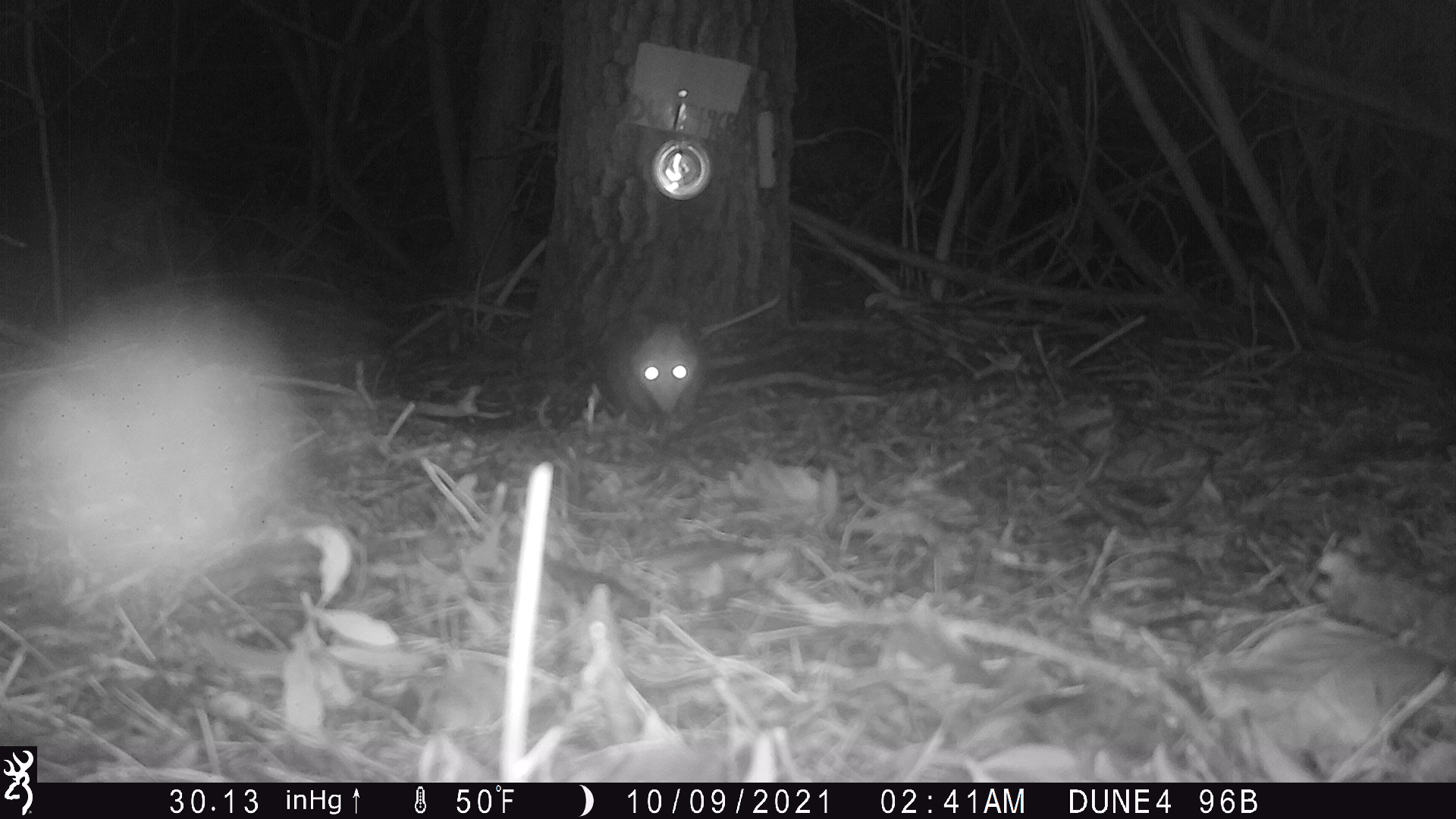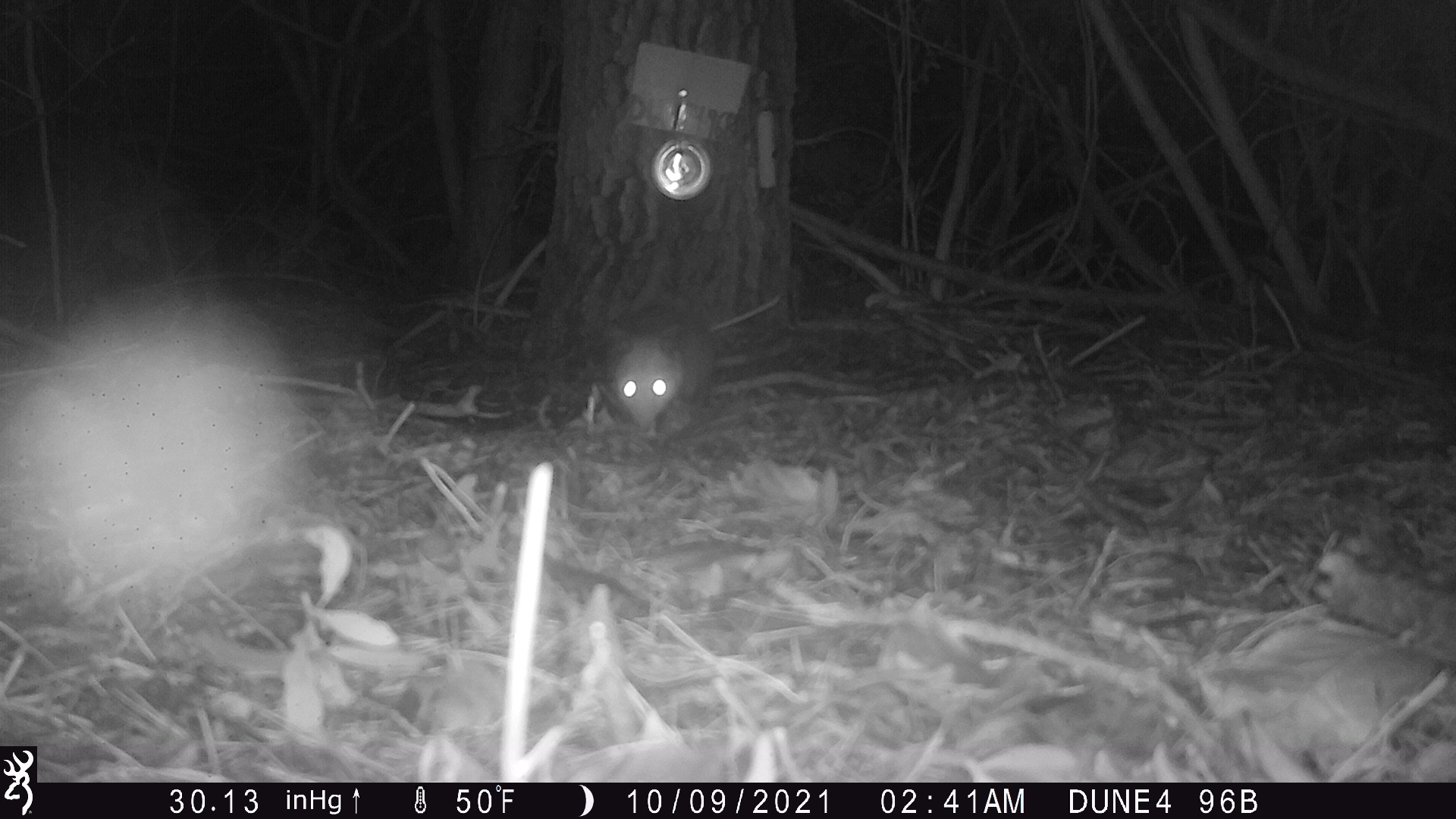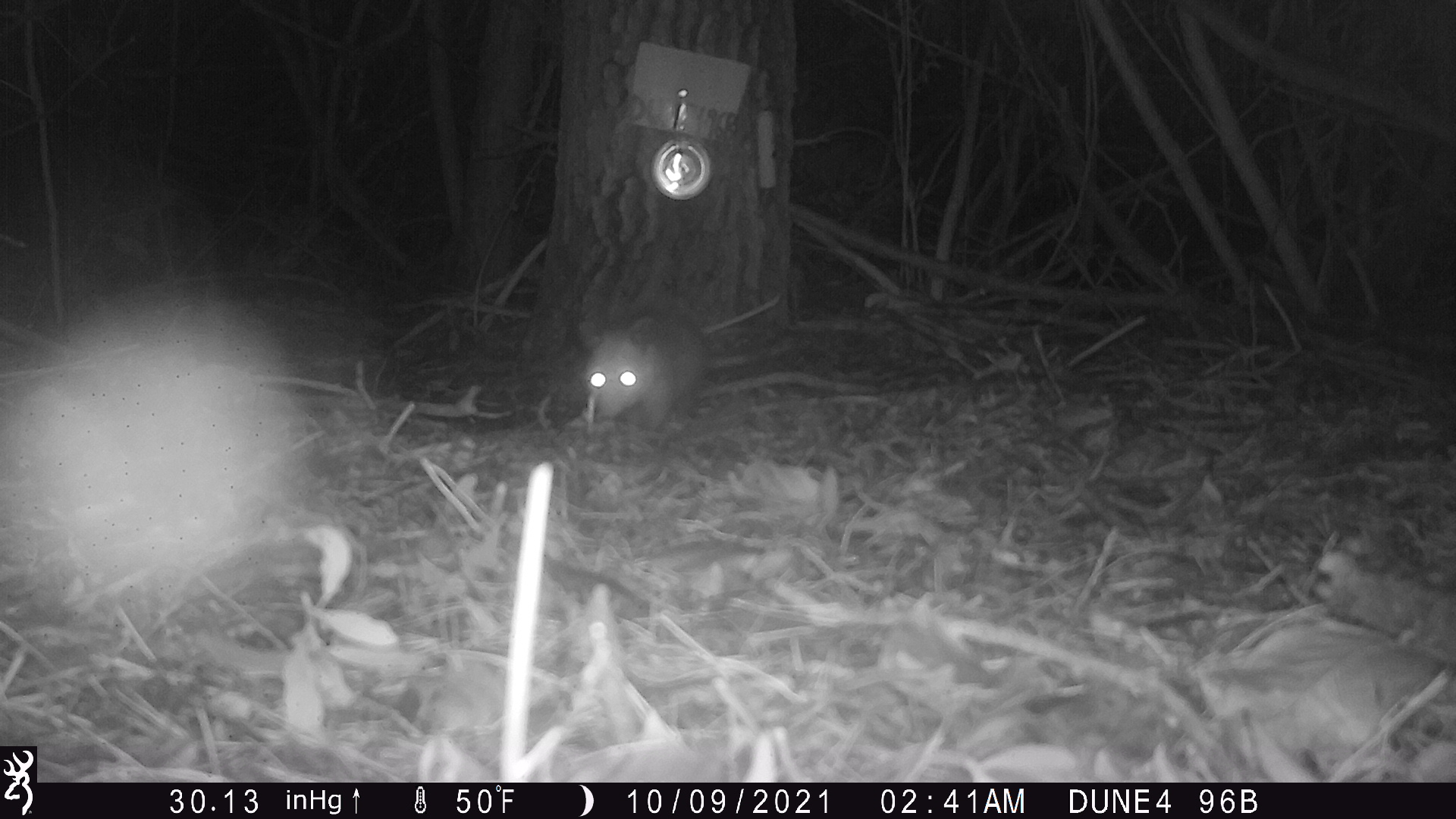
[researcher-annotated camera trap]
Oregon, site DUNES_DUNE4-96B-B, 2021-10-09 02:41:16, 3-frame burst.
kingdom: Animalia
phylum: Chordata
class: Mammalia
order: Didelphimorphia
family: Didelphidae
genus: Didelphis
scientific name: Didelphis virginiana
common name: virginia opossum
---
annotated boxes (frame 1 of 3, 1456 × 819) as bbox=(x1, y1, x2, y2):
virginia opossum: bbox=(592, 286, 786, 425)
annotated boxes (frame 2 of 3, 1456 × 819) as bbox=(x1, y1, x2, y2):
virginia opossum: bbox=(591, 290, 780, 428)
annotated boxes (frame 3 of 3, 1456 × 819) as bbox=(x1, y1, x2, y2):
virginia opossum: bbox=(574, 290, 783, 433)